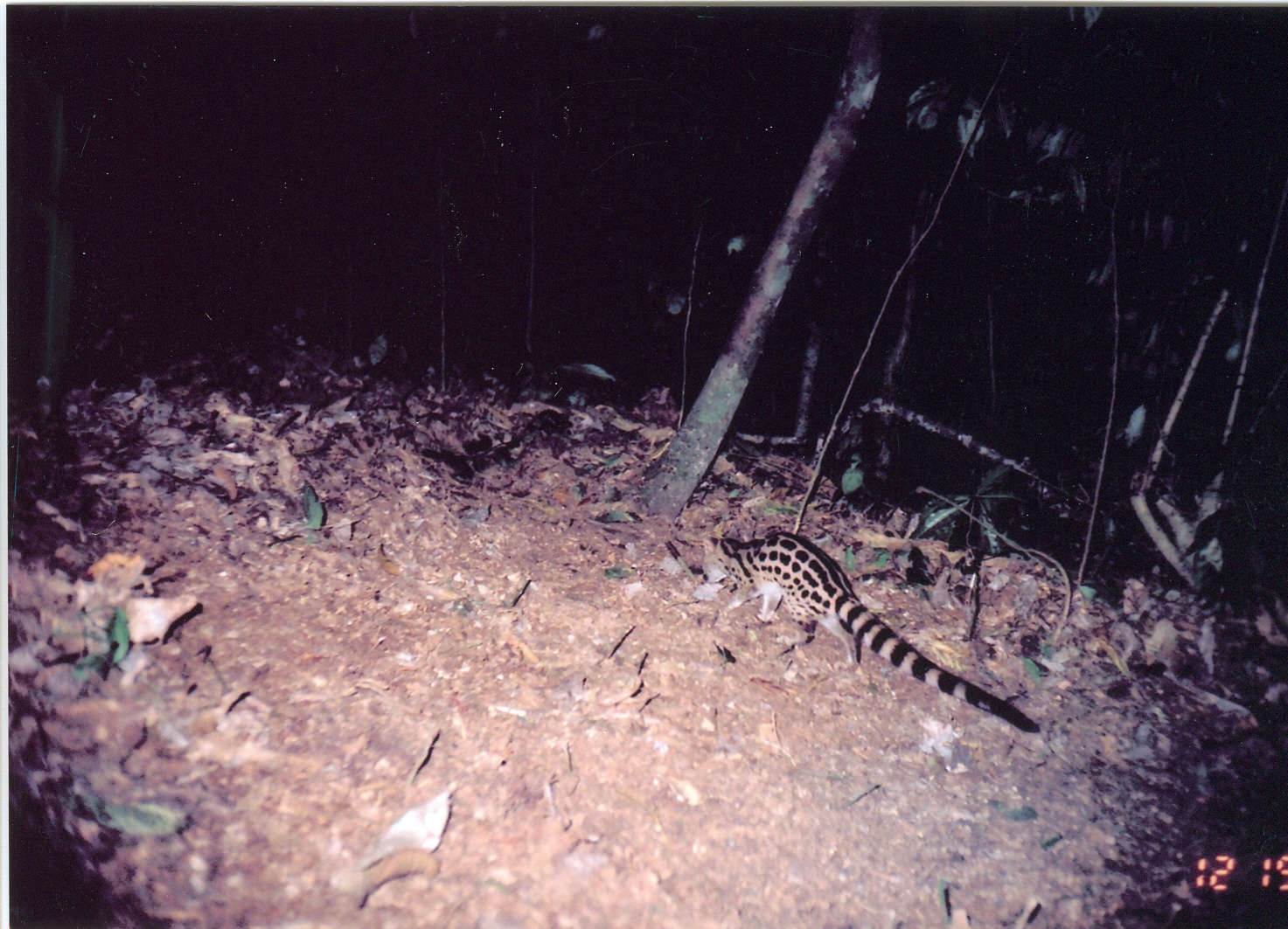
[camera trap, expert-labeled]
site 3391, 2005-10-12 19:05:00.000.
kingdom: Animalia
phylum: Chordata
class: Mammalia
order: Carnivora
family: Viverridae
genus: Genetta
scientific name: Genetta maculata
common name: rusty-spotted genet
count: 1